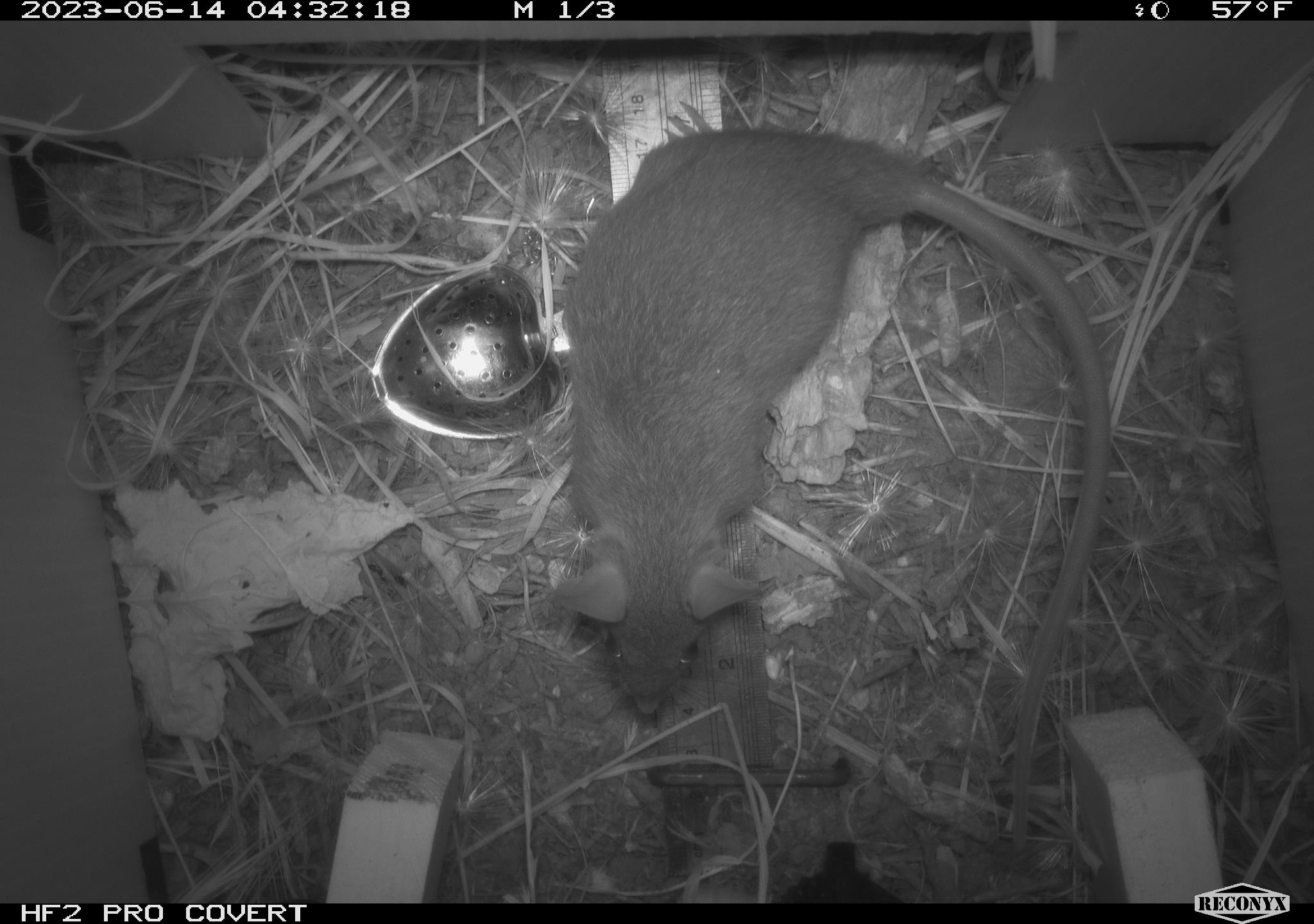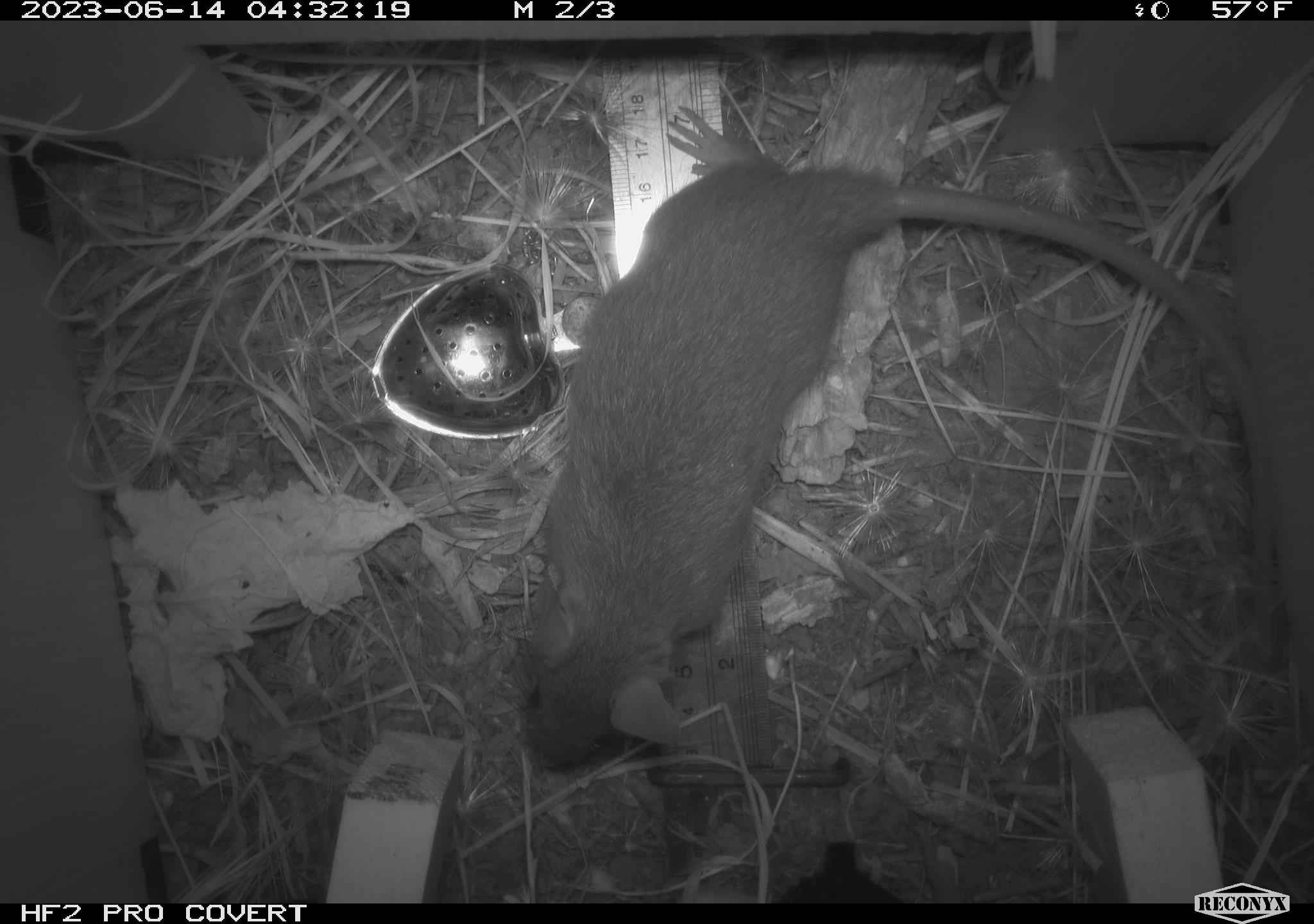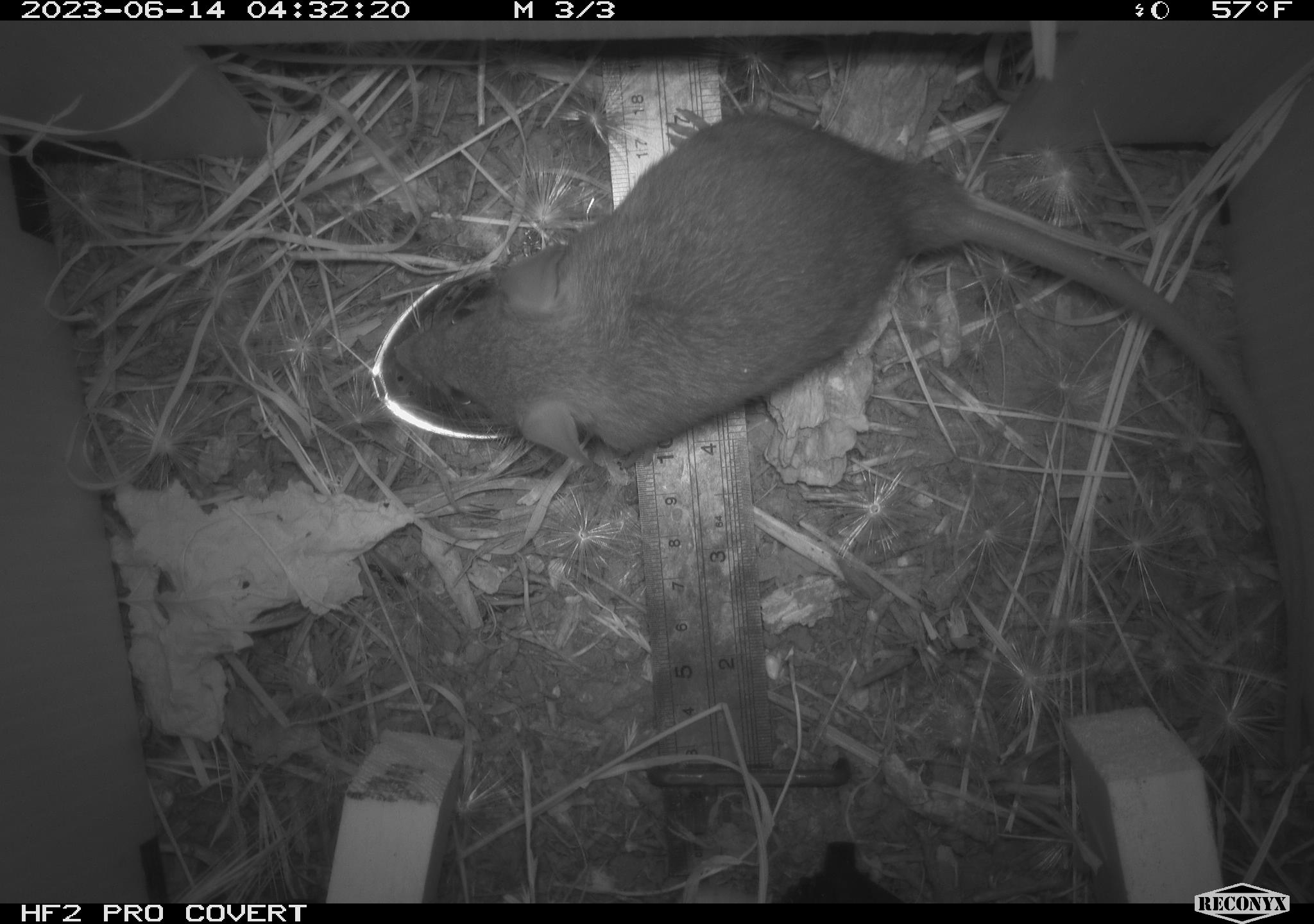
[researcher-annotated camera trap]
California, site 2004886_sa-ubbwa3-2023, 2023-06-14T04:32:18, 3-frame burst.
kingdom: Animalia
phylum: Chordata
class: Mammalia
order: Rodentia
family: Muridae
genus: Rattus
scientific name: Rattus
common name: rat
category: rattus species